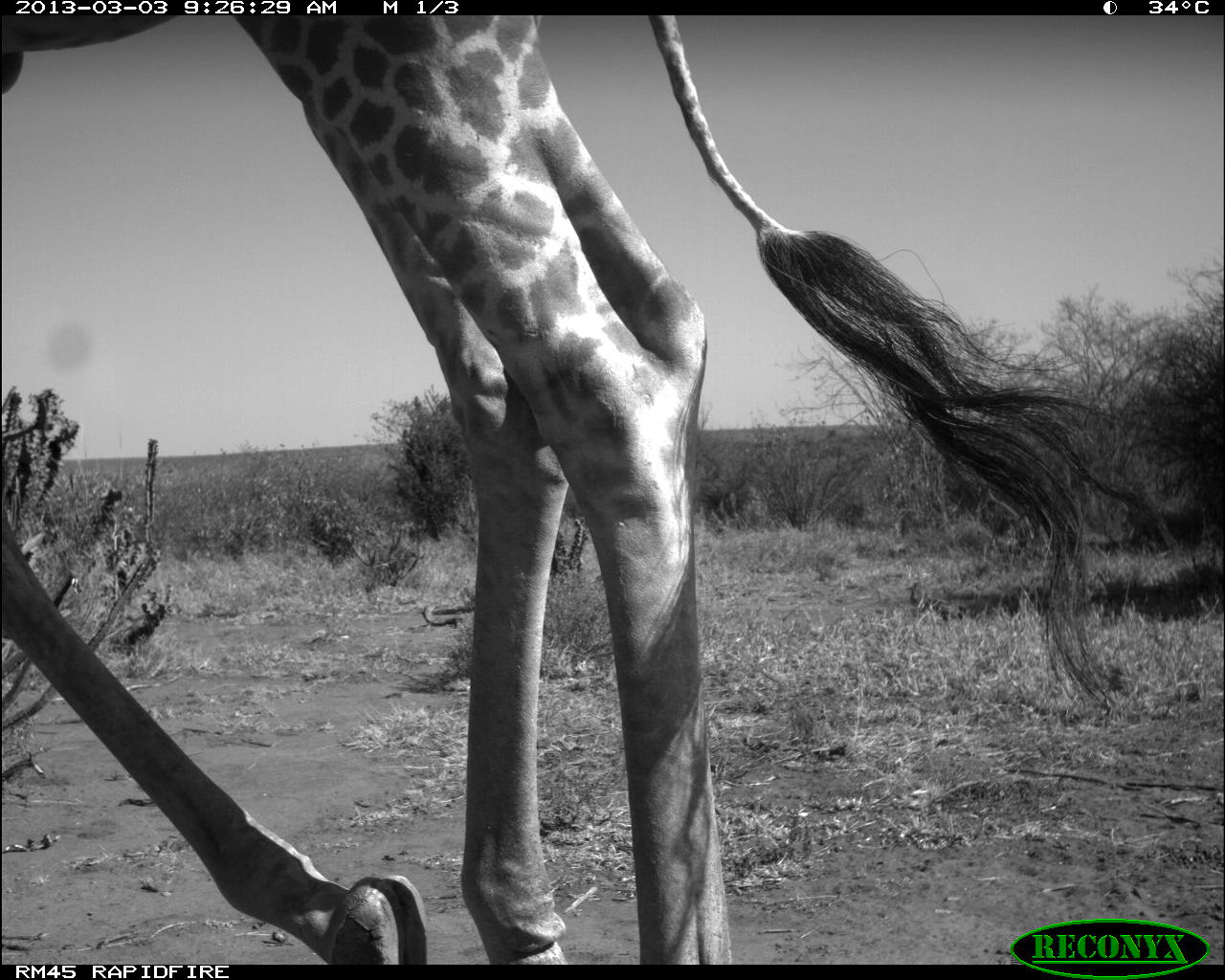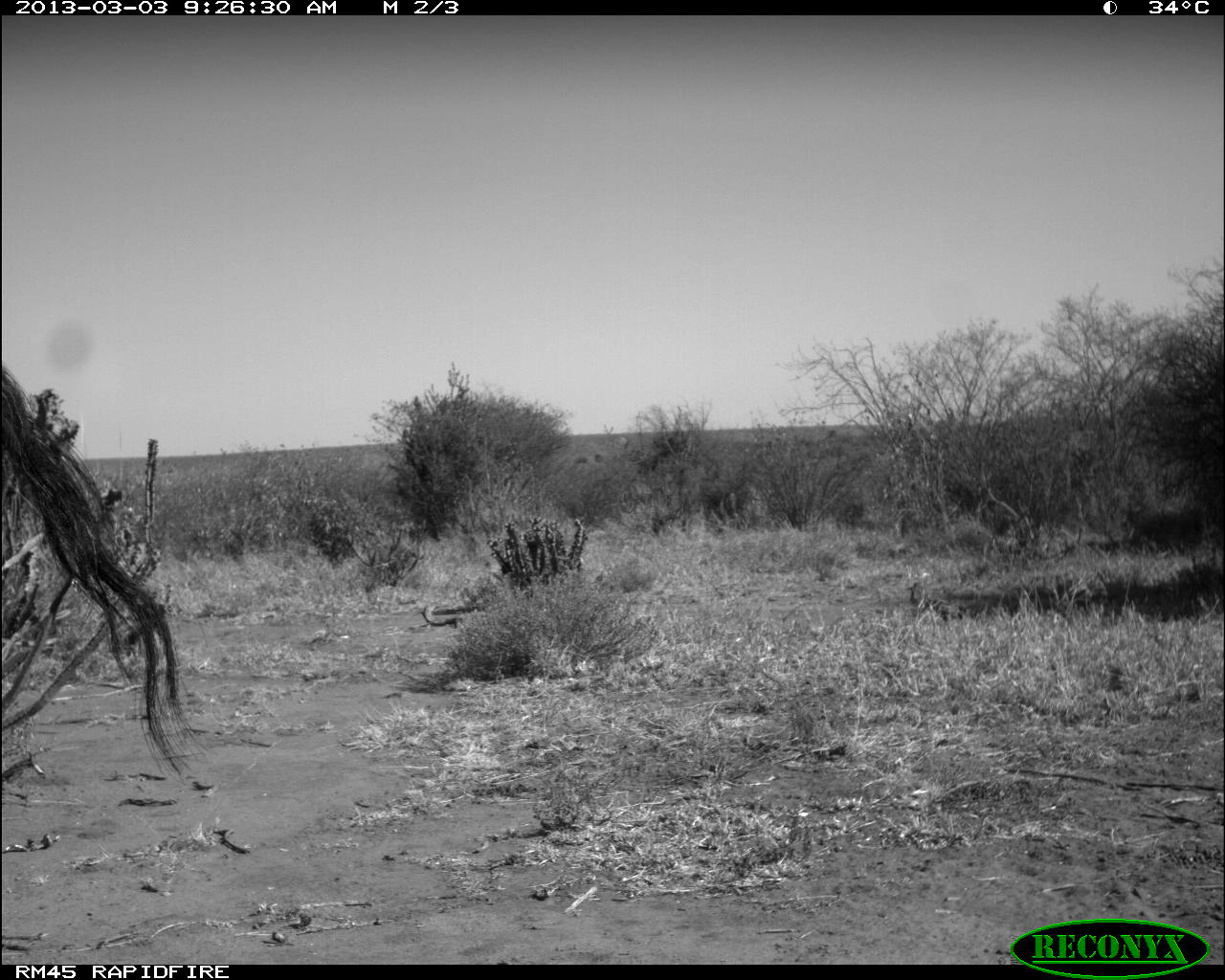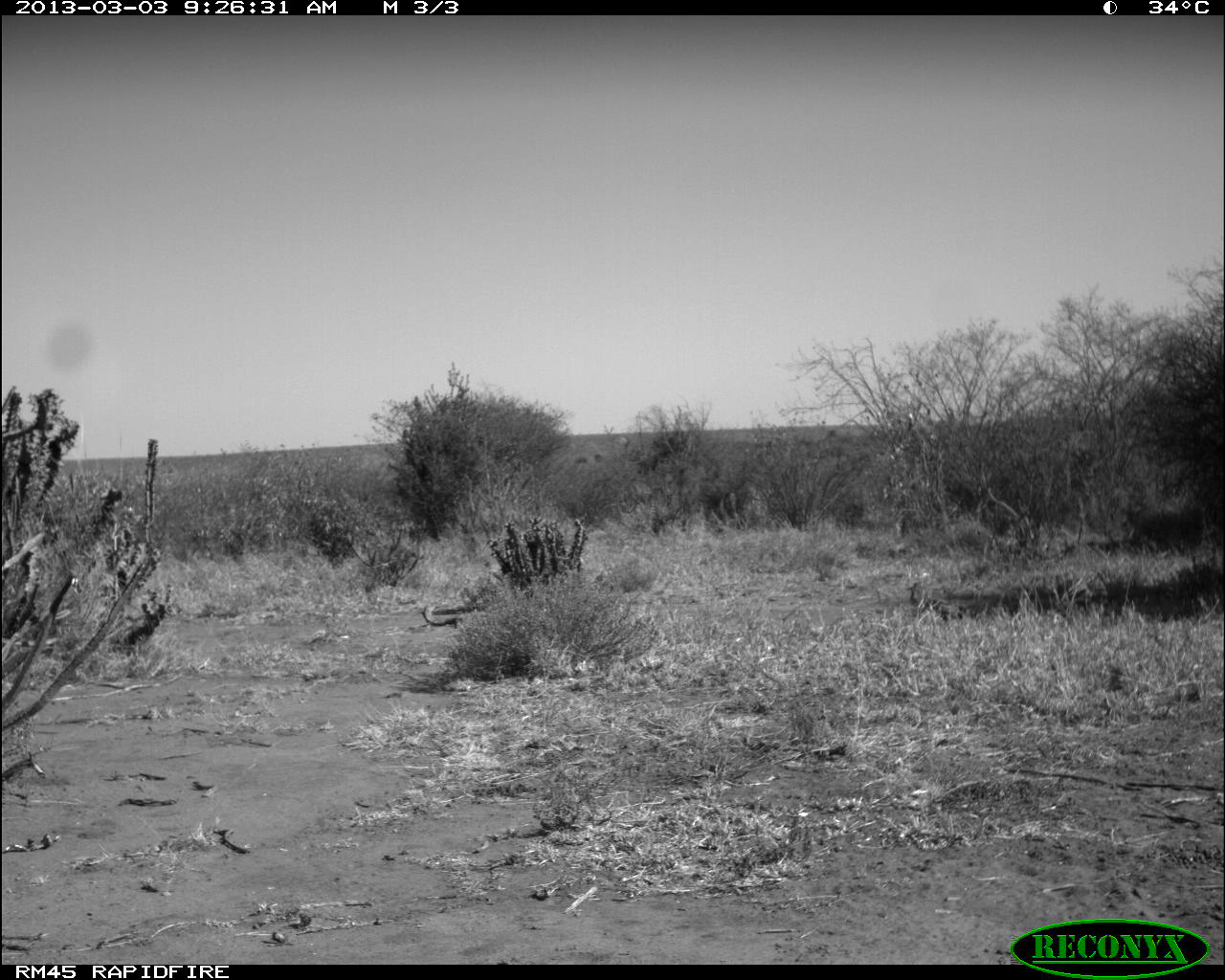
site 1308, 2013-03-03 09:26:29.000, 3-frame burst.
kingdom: Animalia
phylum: Chordata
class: Mammalia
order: Artiodactyla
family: Giraffidae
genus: Giraffa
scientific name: Giraffa camelopardalis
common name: giraffe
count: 1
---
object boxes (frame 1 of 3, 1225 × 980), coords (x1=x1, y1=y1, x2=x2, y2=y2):
giraffa camelopardalis: (x1=0, y1=14, x2=1170, y2=961)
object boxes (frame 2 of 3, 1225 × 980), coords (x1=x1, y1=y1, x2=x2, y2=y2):
giraffa camelopardalis: (x1=0, y1=357, x2=196, y2=771)